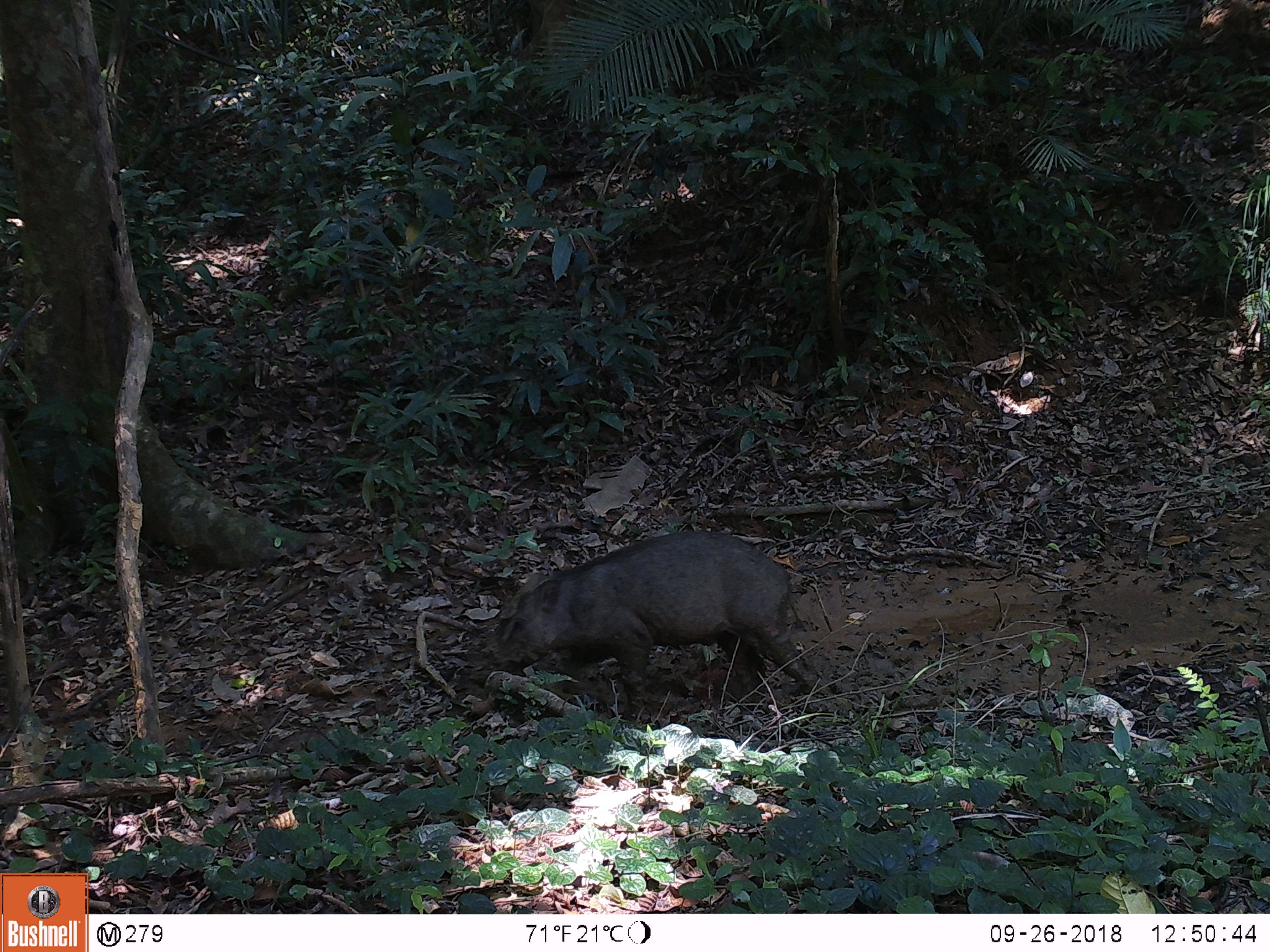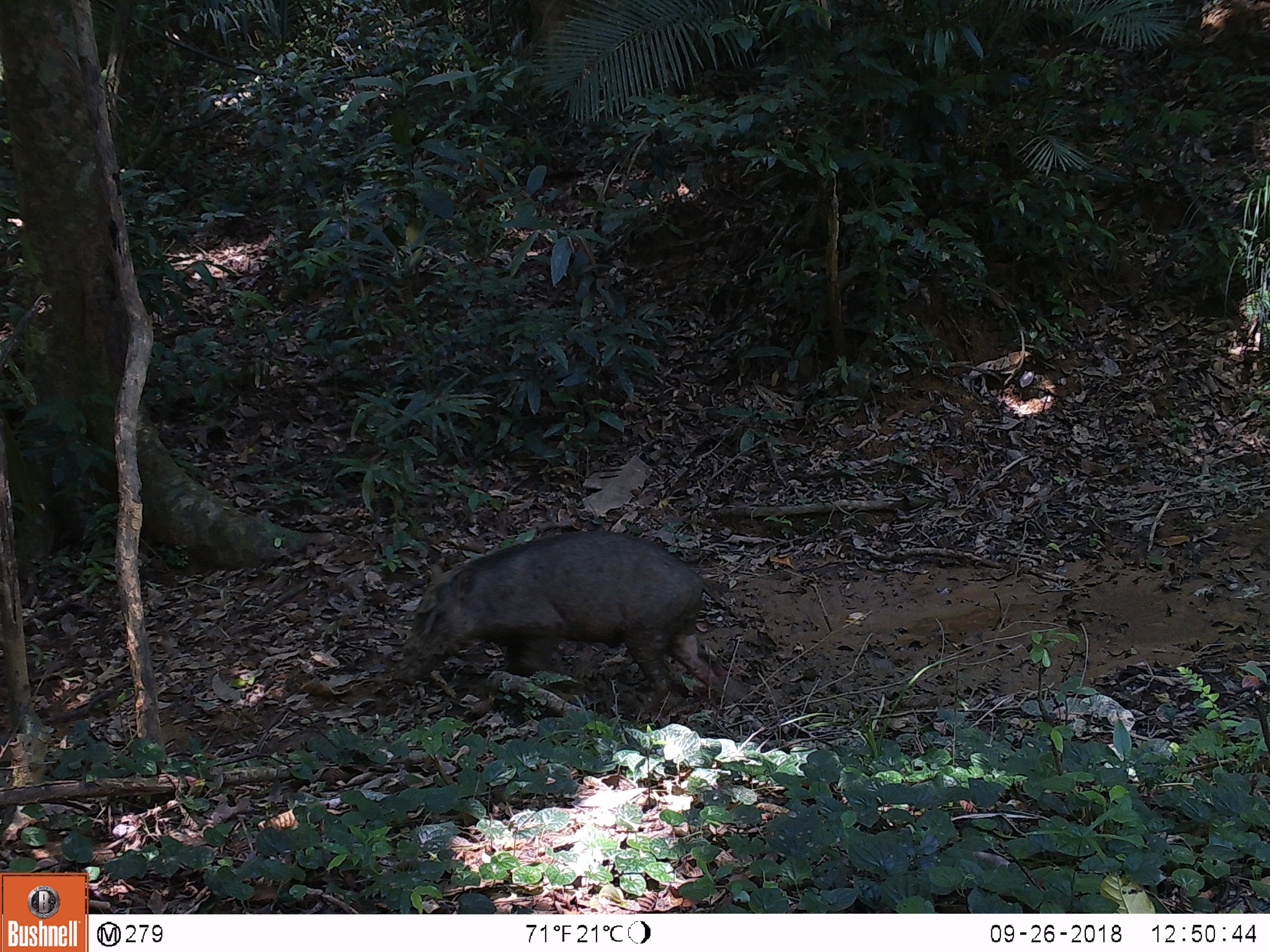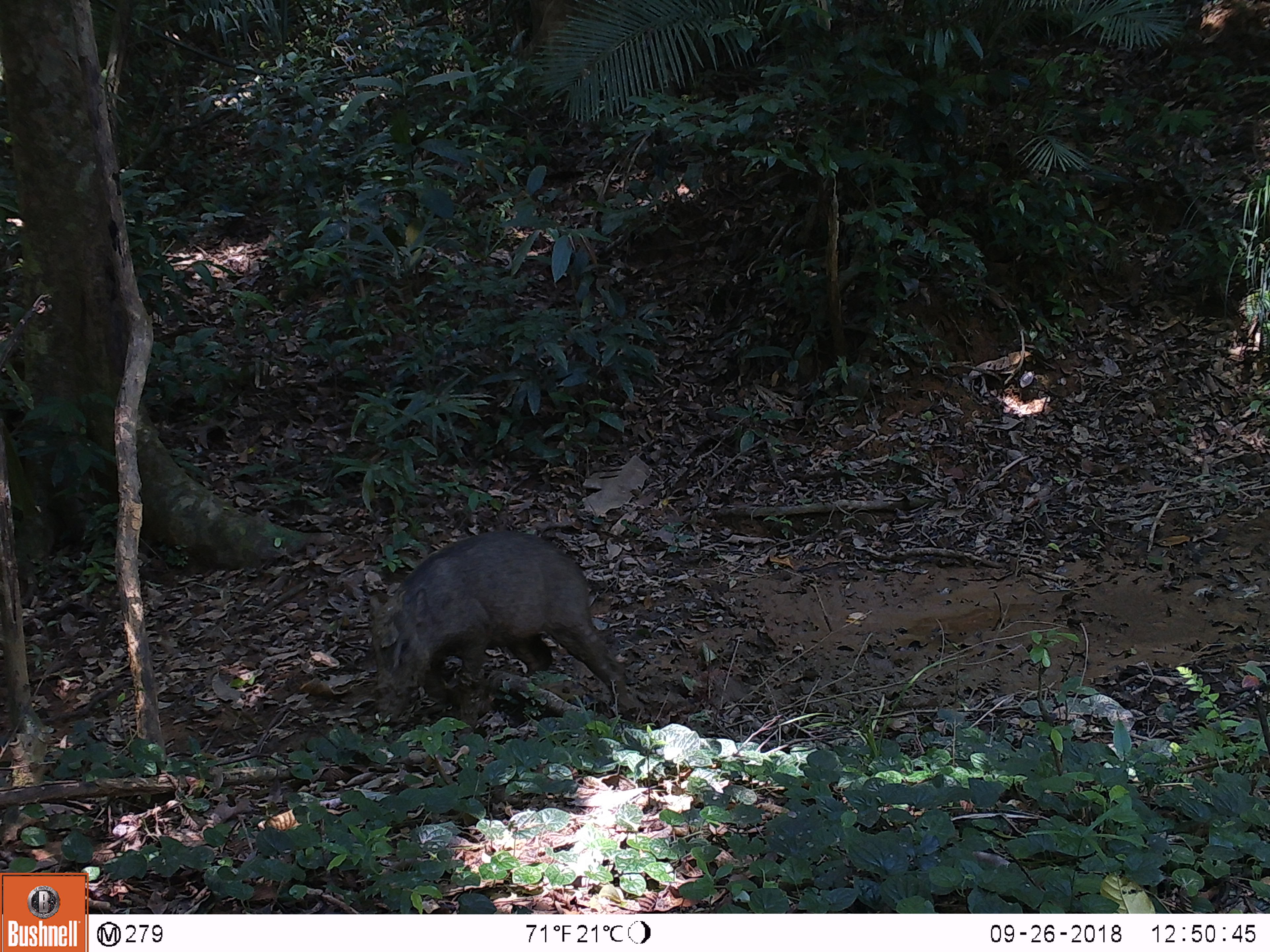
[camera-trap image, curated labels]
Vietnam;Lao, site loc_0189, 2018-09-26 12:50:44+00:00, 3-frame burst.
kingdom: Animalia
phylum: Chordata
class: Mammalia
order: Artiodactyla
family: Suidae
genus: Sus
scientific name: Sus scrofa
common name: eurasian wild pig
Eurasian wild pig (Sus scrofa). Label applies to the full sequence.